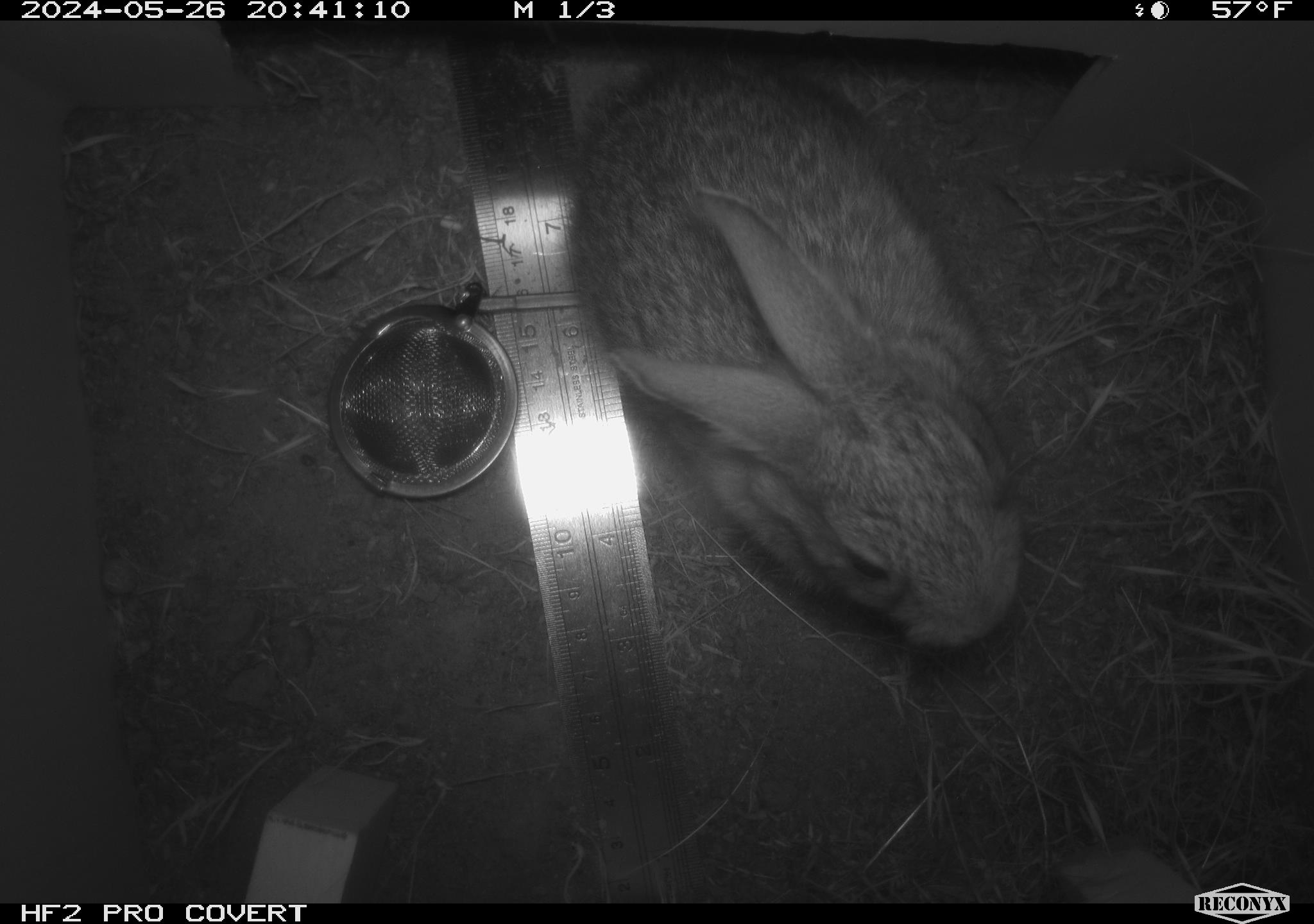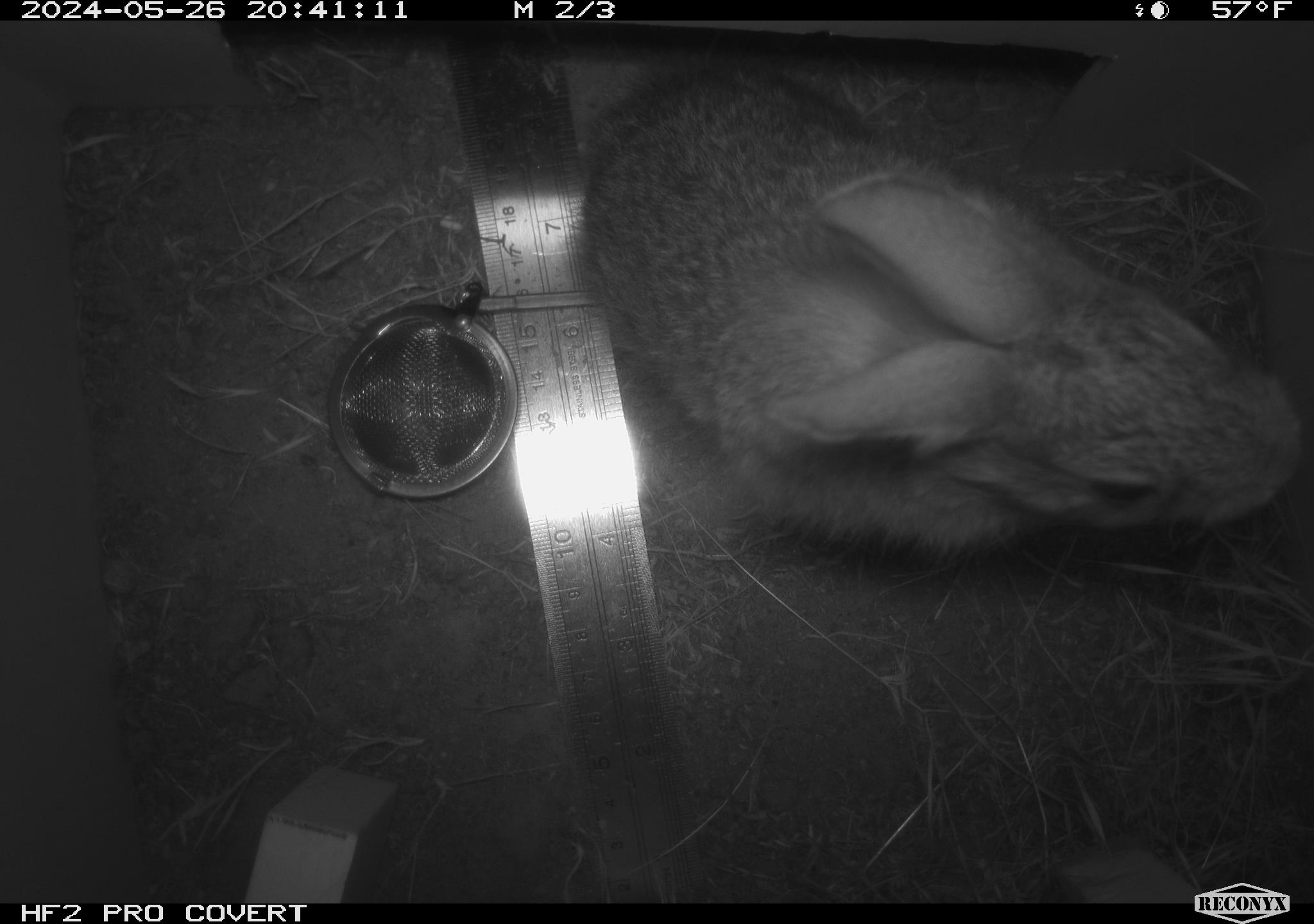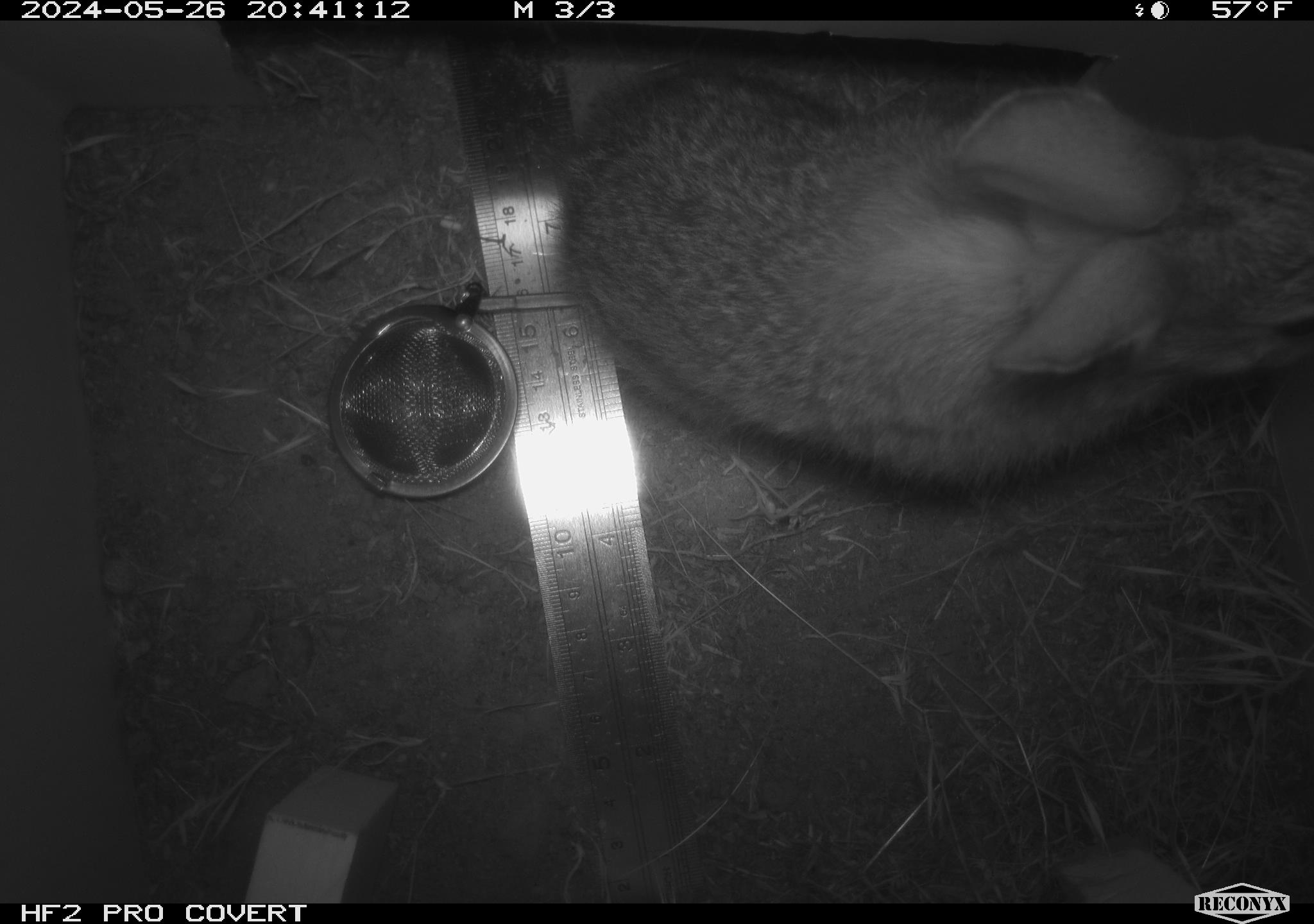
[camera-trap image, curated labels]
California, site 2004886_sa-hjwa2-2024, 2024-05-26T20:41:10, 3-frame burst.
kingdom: Animalia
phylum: Chordata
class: Mammalia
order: Lagomorpha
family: Leporidae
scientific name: Leporidae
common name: rabbit or hare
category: rabbit and hare family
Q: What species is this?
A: Rabbit and hare family (rabbit or hare) (Leporidae).